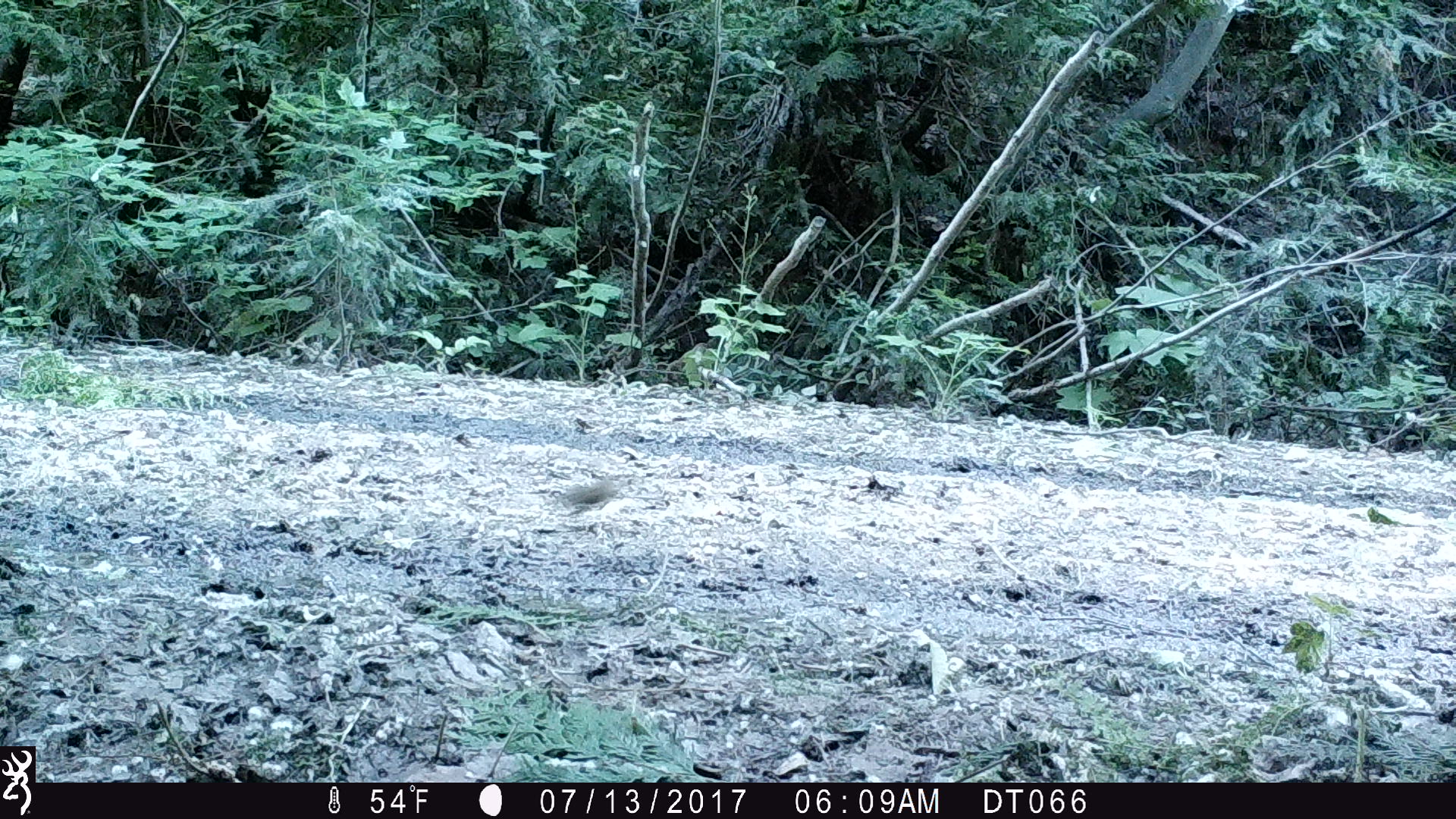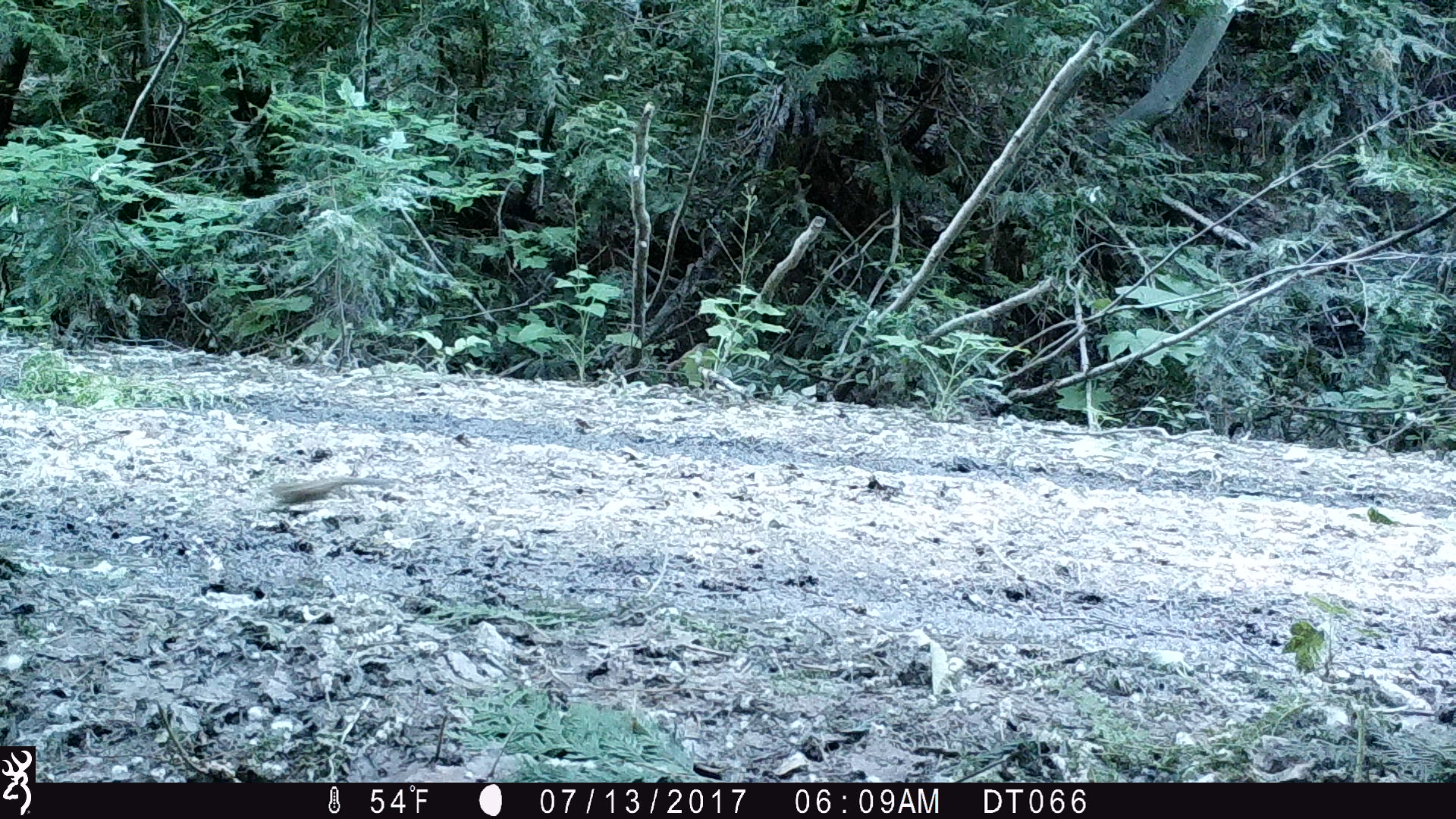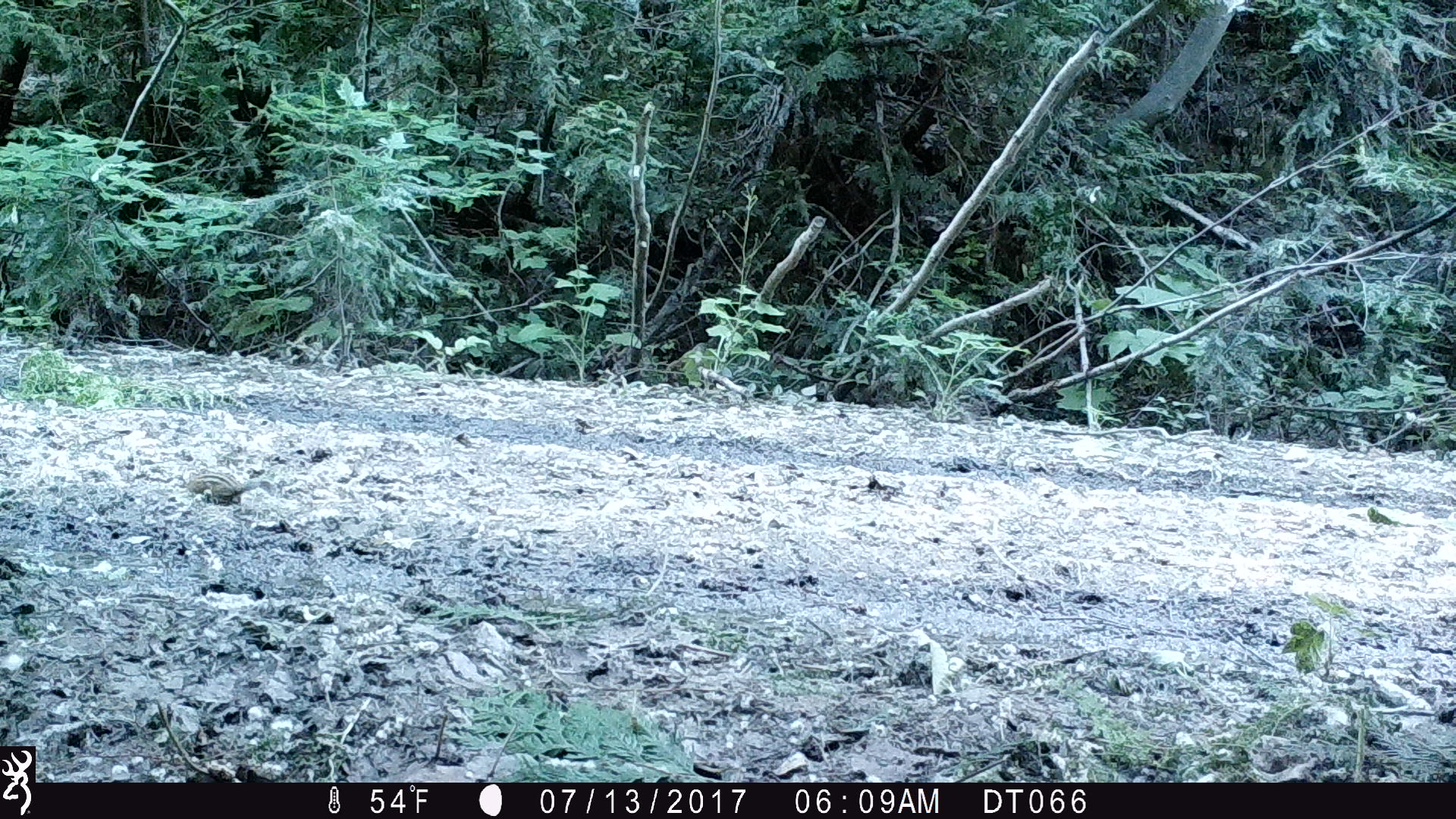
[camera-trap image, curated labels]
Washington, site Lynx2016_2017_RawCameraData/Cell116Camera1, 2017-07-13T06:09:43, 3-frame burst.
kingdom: Animalia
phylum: Chordata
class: Mammalia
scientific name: Mammalia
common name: small mammal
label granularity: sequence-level